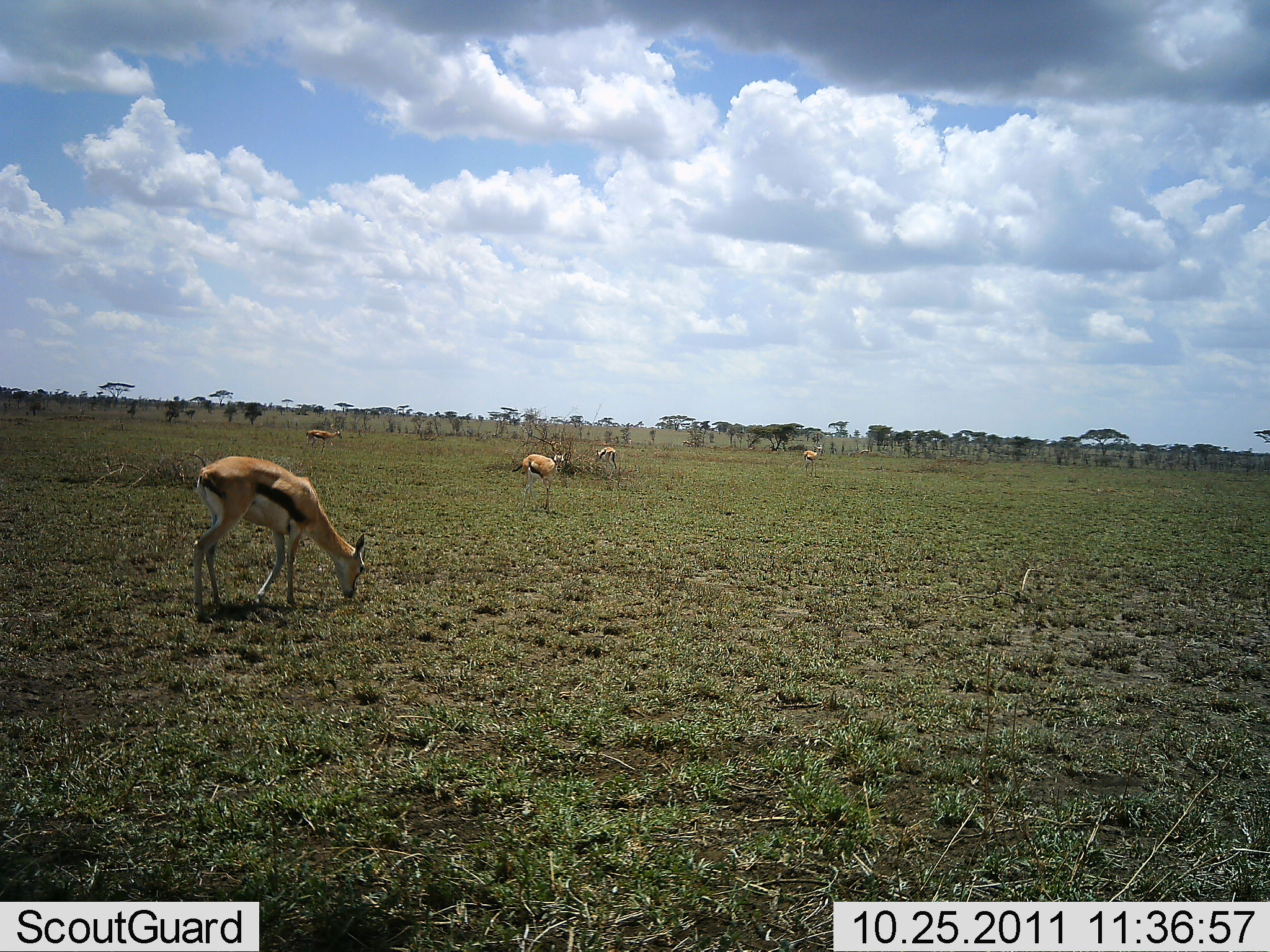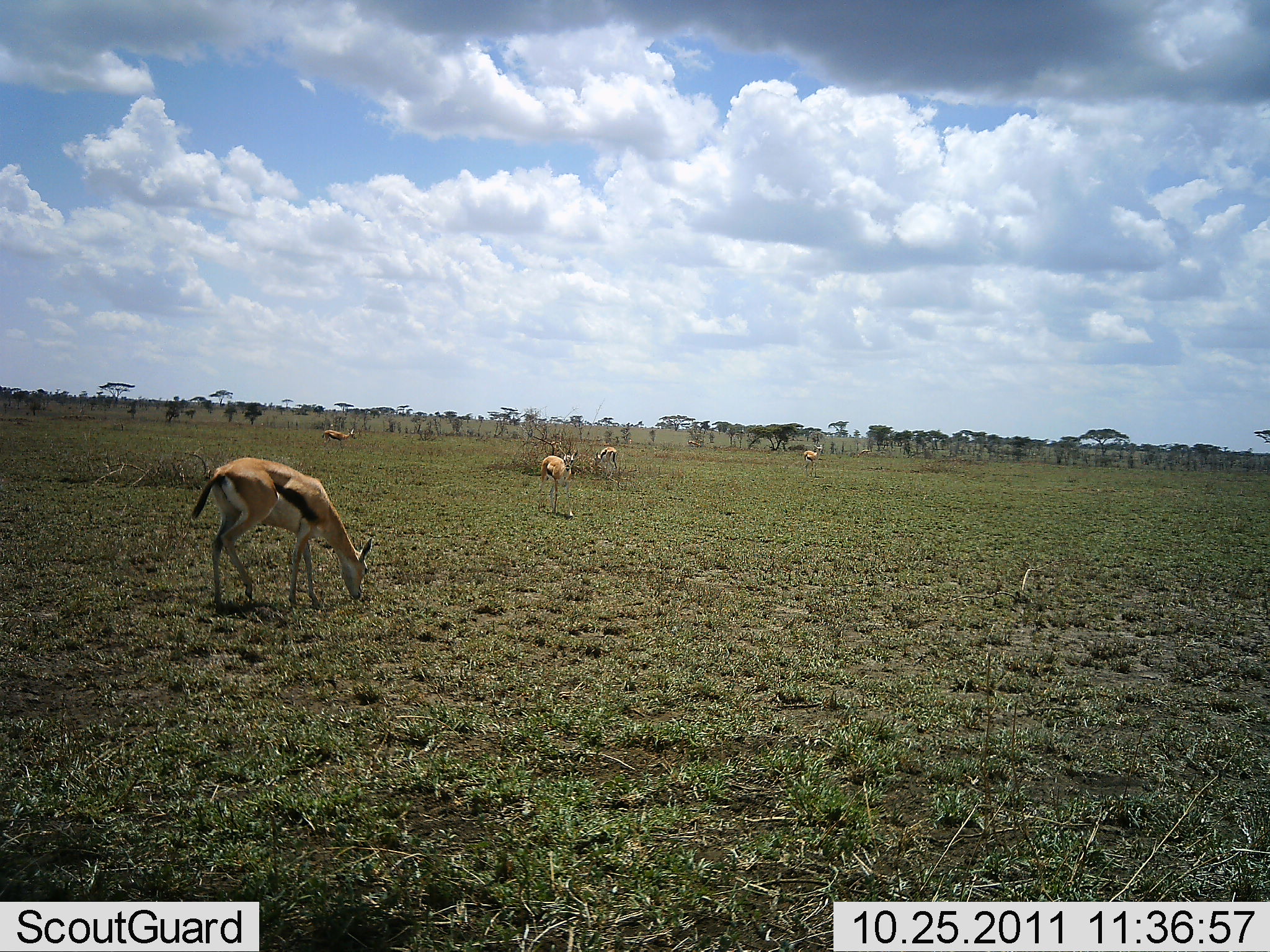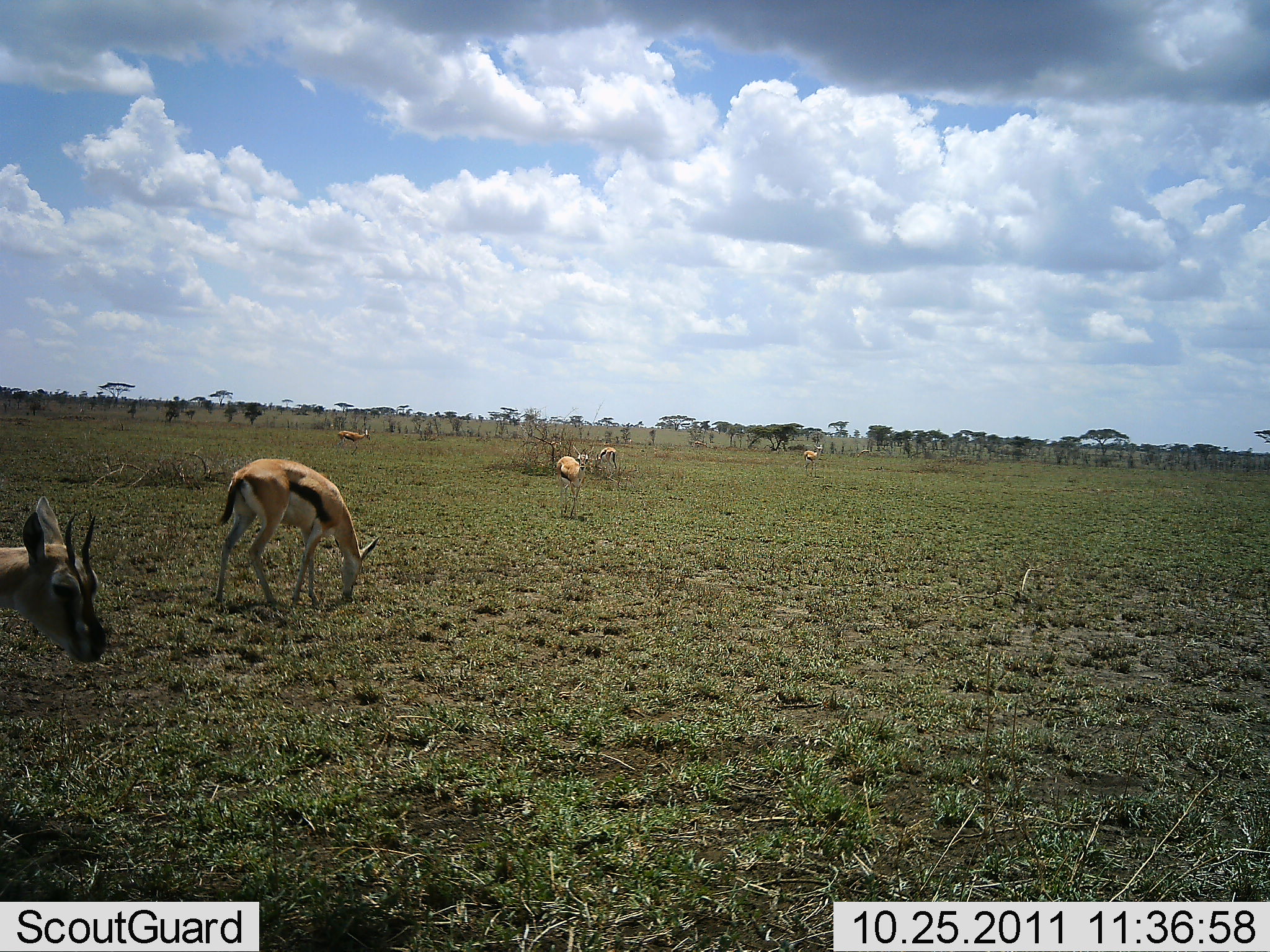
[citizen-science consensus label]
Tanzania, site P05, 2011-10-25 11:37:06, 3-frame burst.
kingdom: Animalia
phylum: Chordata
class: Mammalia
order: Artiodactyla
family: Bovidae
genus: Eudorcas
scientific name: Eudorcas thomsonii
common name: thomson's gazelle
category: gazellethomsons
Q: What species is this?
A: Gazellethomsons (thomson's gazelle) (Eudorcas thomsonii).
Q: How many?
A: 6.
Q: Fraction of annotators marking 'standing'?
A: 42%.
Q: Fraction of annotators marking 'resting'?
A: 0%.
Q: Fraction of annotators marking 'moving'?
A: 50%.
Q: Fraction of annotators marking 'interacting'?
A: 0%.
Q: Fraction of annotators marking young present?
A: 0%.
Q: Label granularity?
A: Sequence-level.